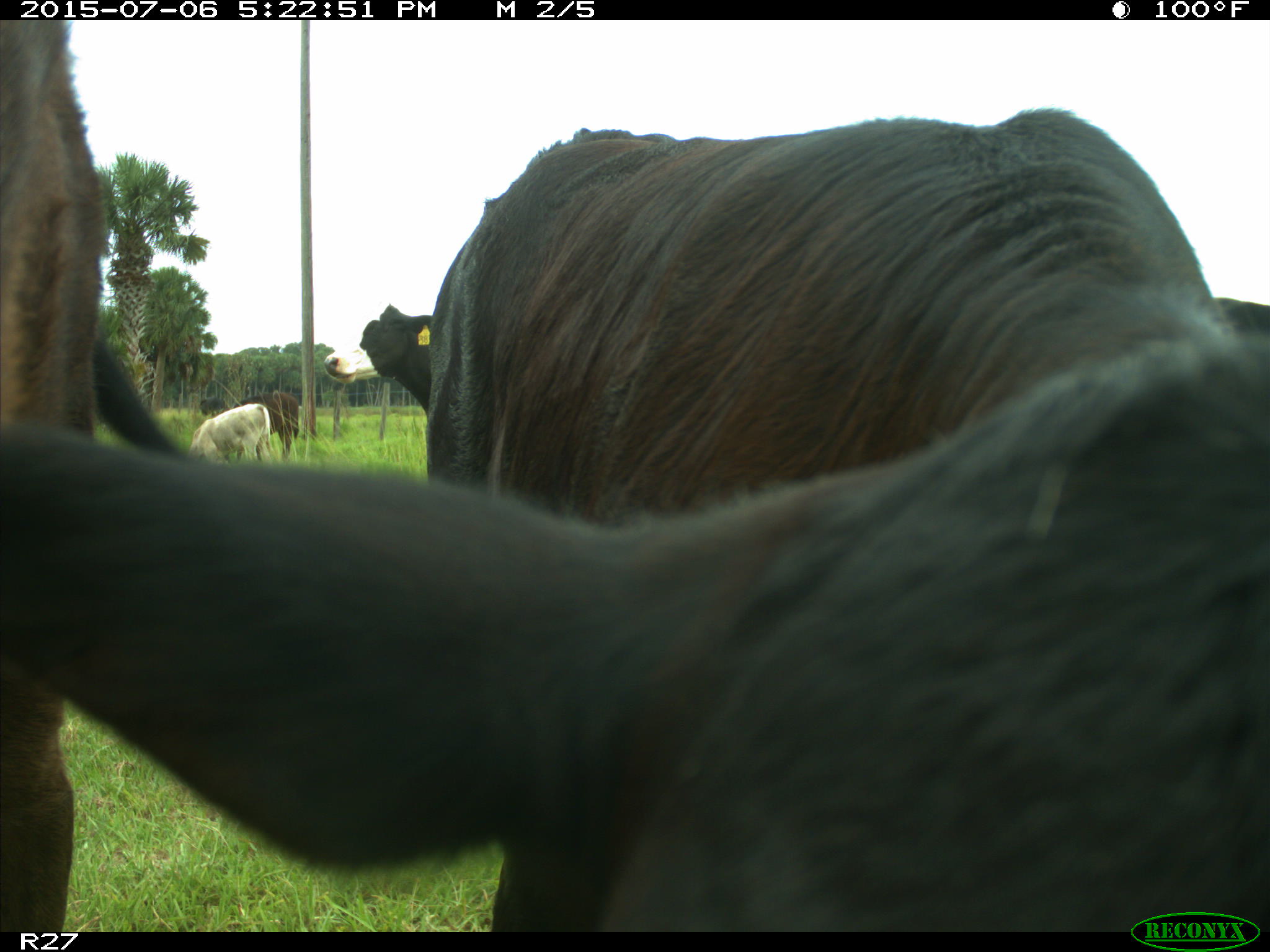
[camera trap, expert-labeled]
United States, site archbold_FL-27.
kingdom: Animalia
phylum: Chordata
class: Mammalia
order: Artiodactyla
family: Bovidae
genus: Bos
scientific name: Bos taurus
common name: domestic cow